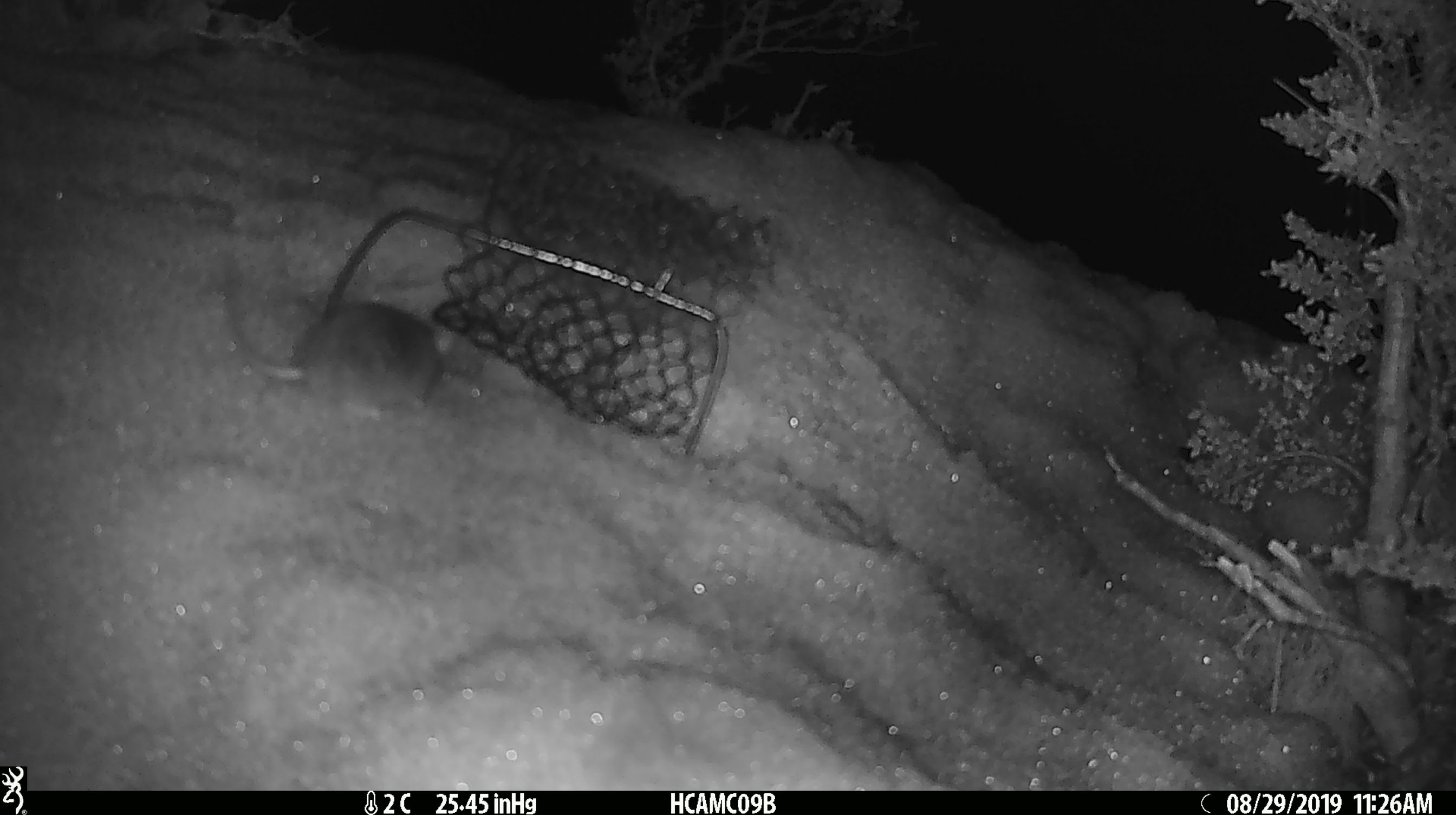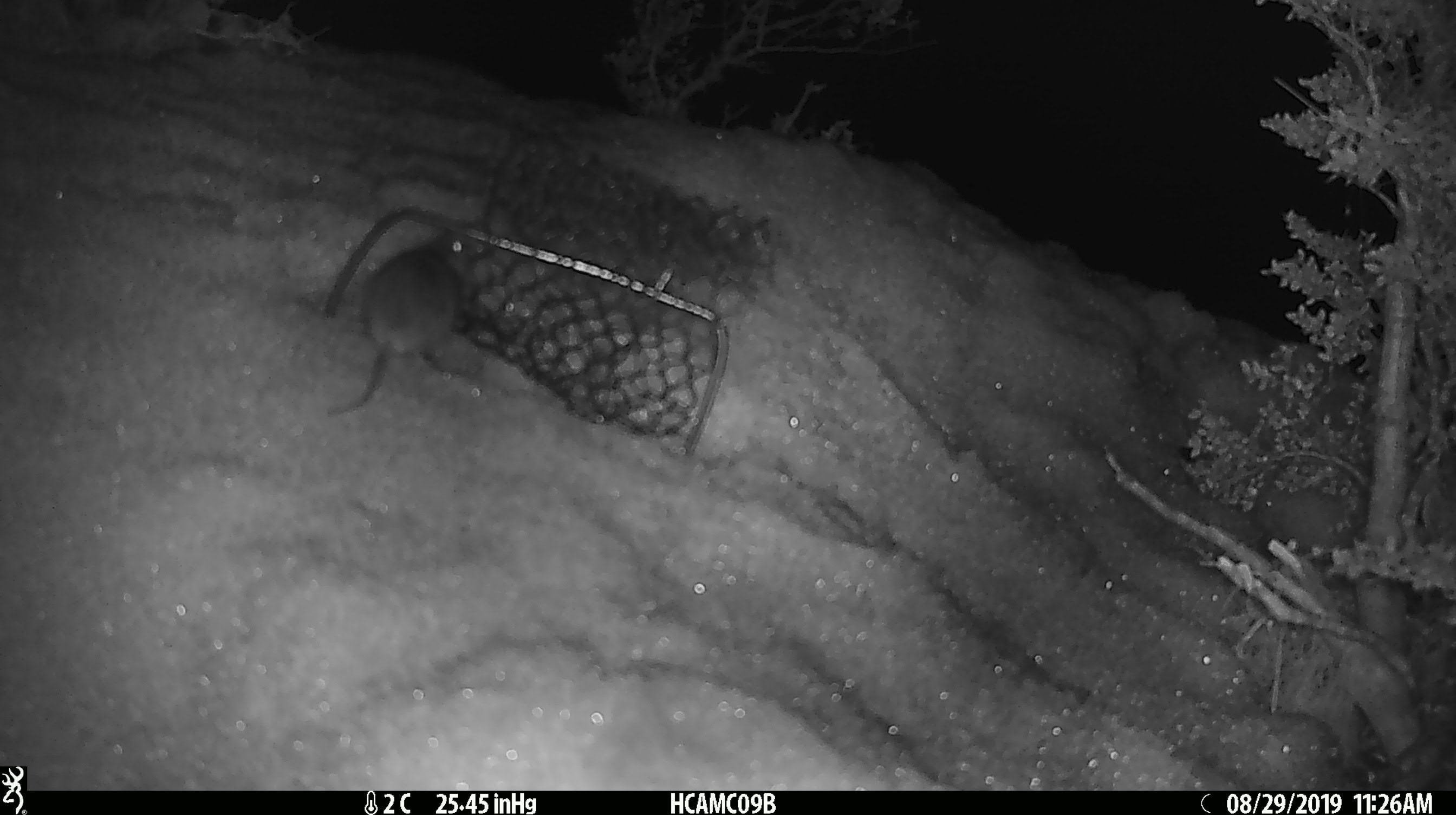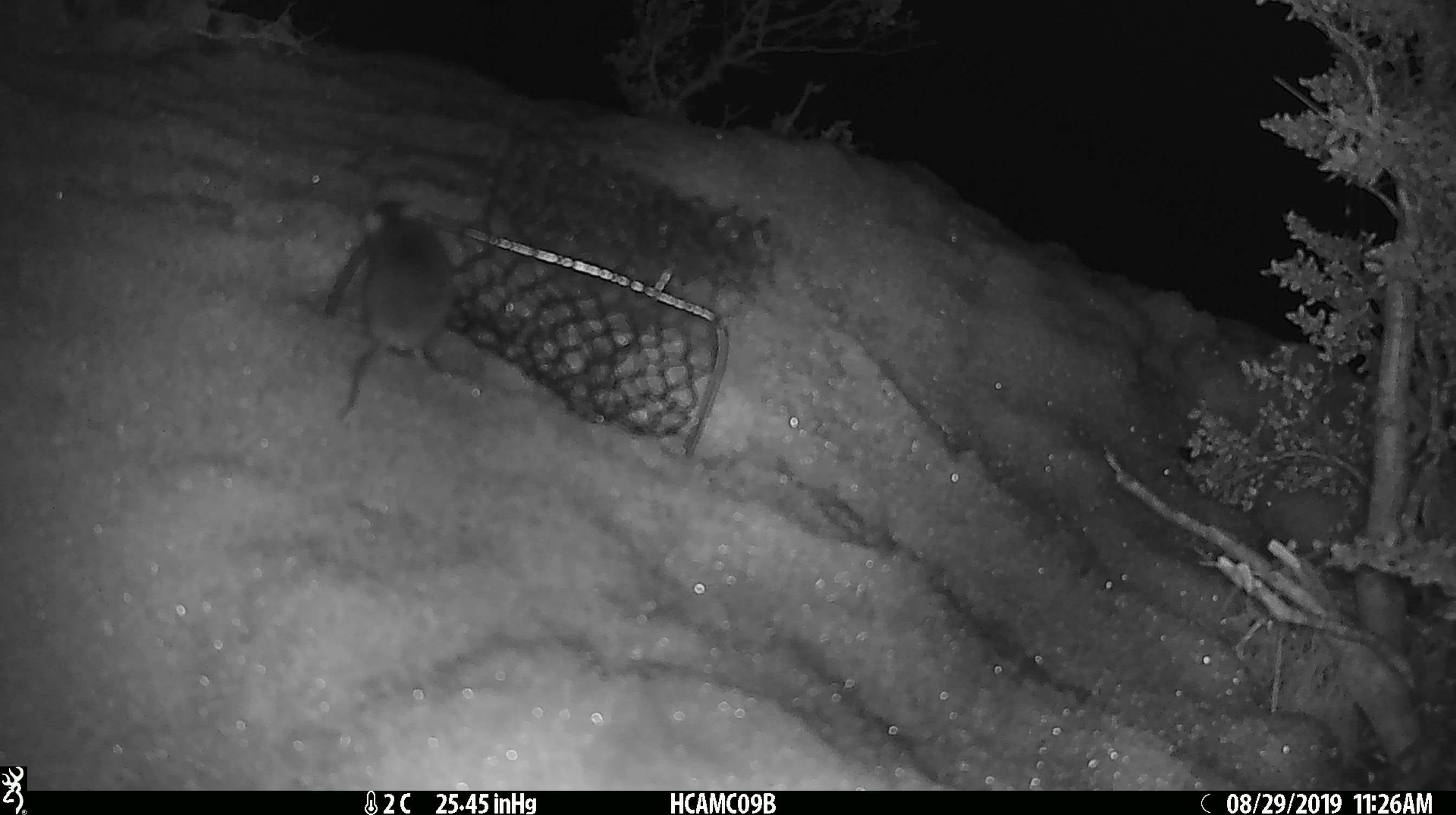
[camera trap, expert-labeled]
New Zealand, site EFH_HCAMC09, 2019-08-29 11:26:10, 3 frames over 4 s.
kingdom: Animalia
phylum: Chordata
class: Mammalia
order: Rodentia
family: Muridae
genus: Mus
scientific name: Mus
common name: mouse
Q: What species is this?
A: Mouse (Mus).